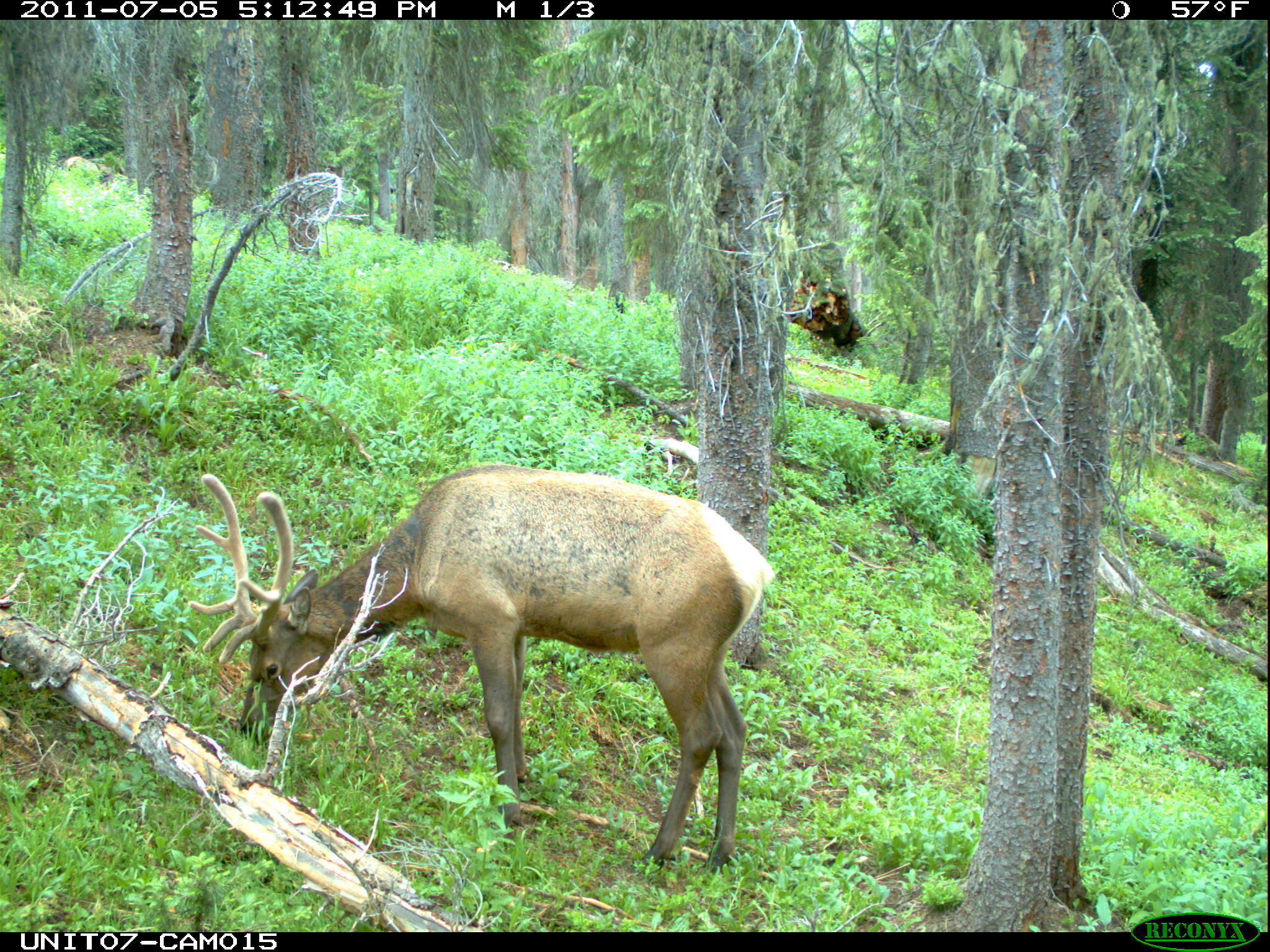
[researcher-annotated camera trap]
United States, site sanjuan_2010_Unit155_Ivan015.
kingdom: Animalia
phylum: Chordata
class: Mammalia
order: Artiodactyla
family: Cervidae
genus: Cervus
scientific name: Cervus elaphus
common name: red deer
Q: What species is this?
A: Cervus elaphus (red deer).